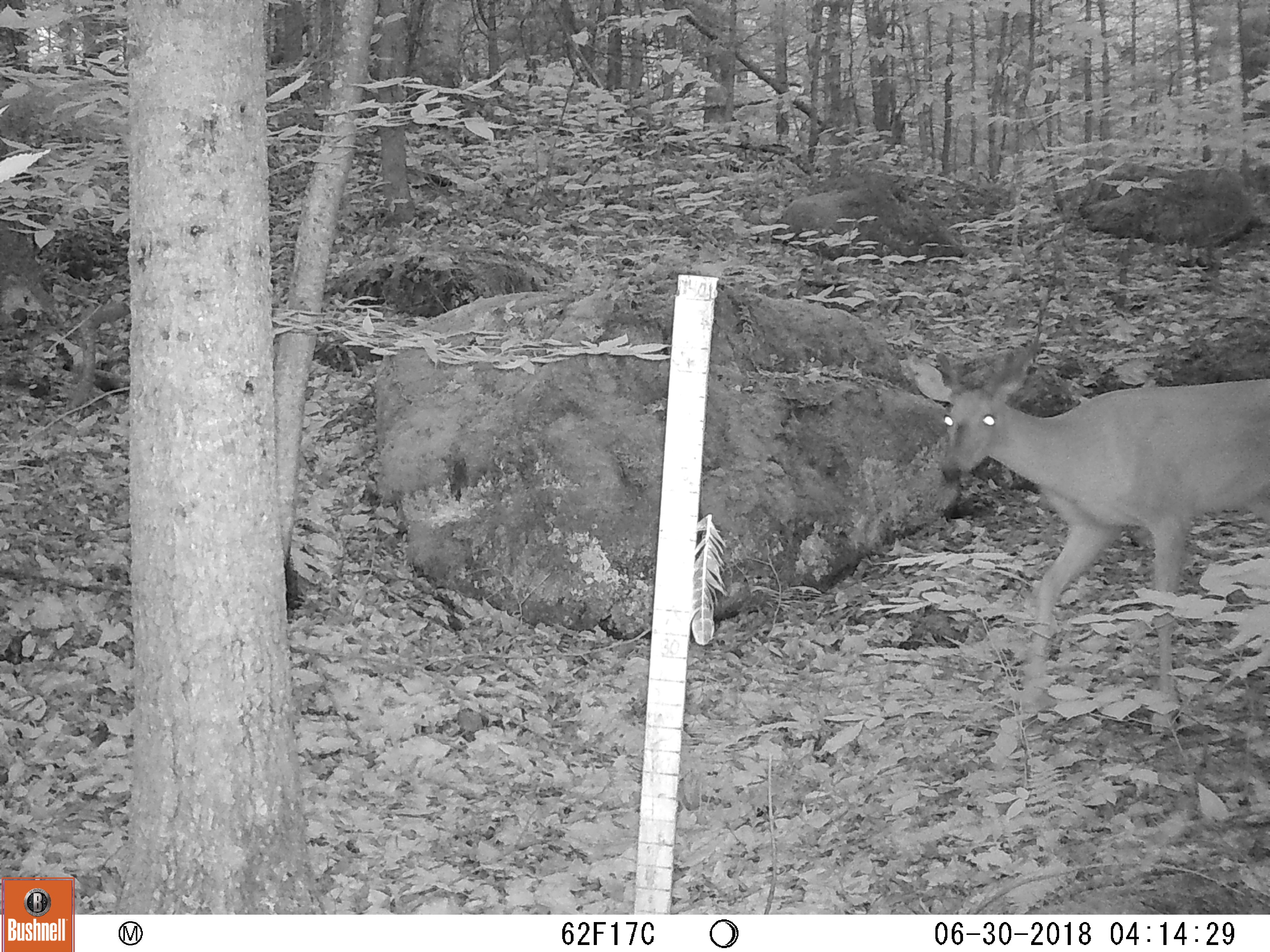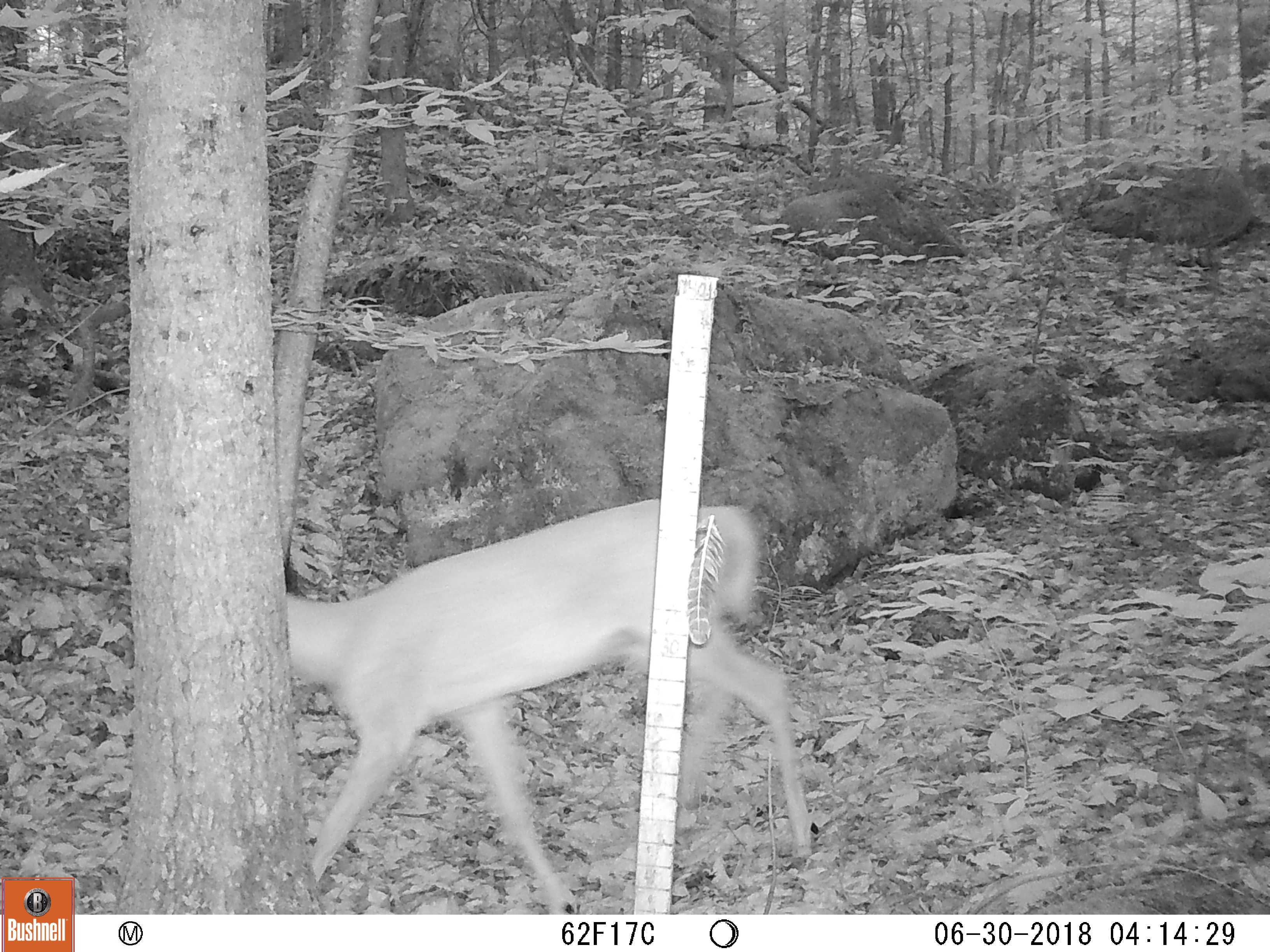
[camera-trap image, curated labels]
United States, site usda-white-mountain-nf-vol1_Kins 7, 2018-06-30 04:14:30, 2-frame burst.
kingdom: Animalia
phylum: Chordata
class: Mammalia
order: Artiodactyla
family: Cervidae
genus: Odocoileus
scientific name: Odocoileus virginianus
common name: white-tailed deer